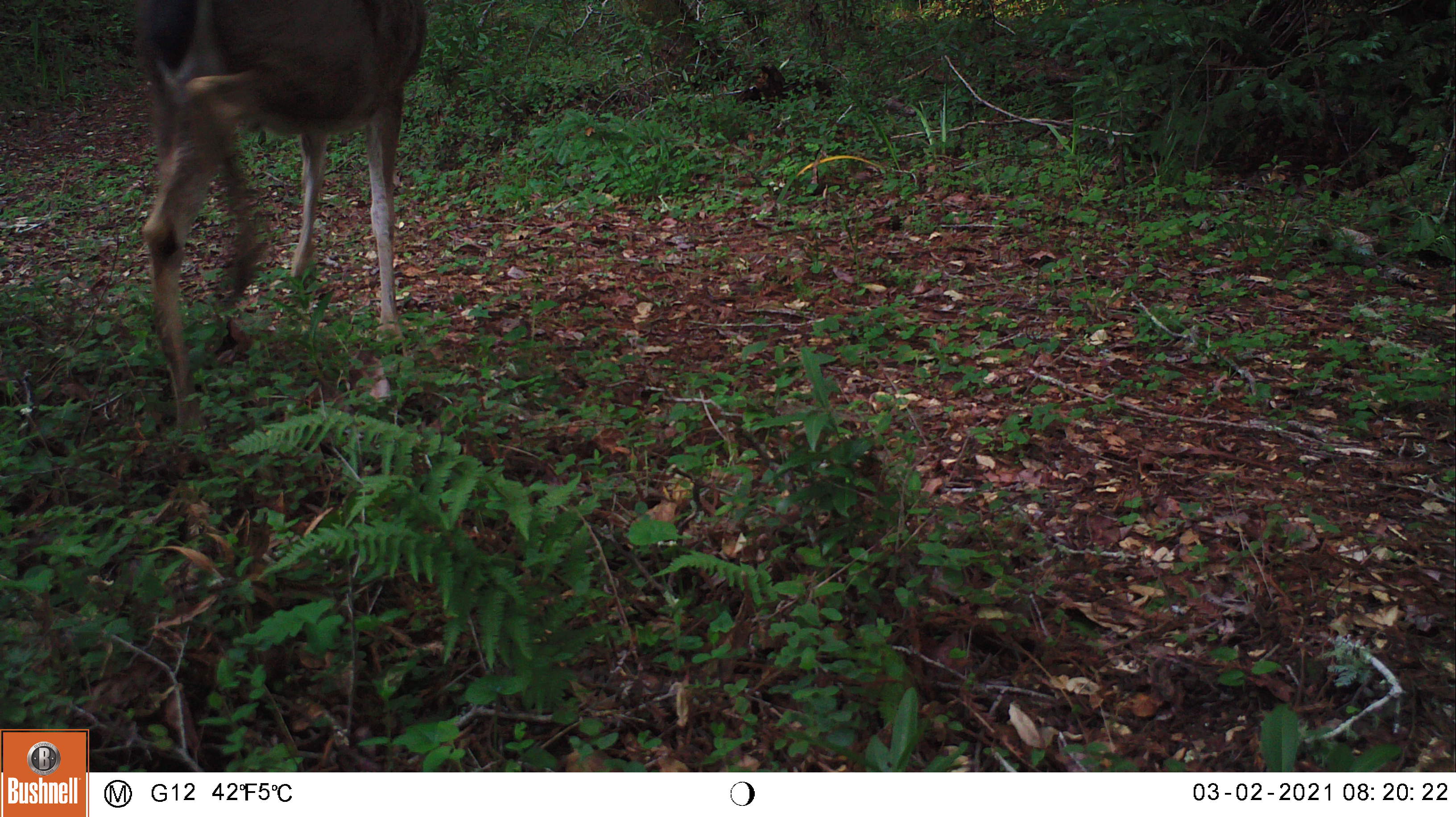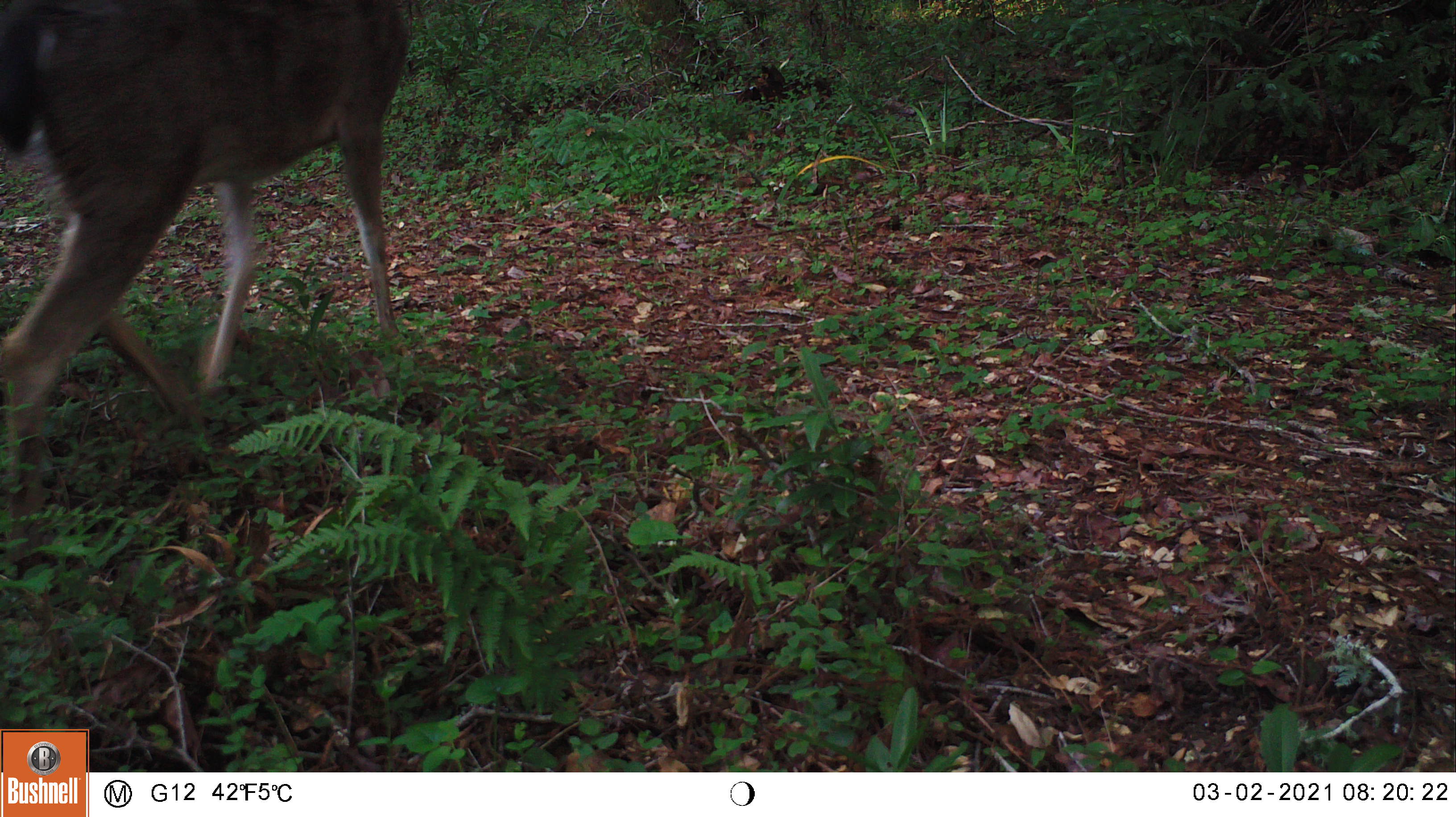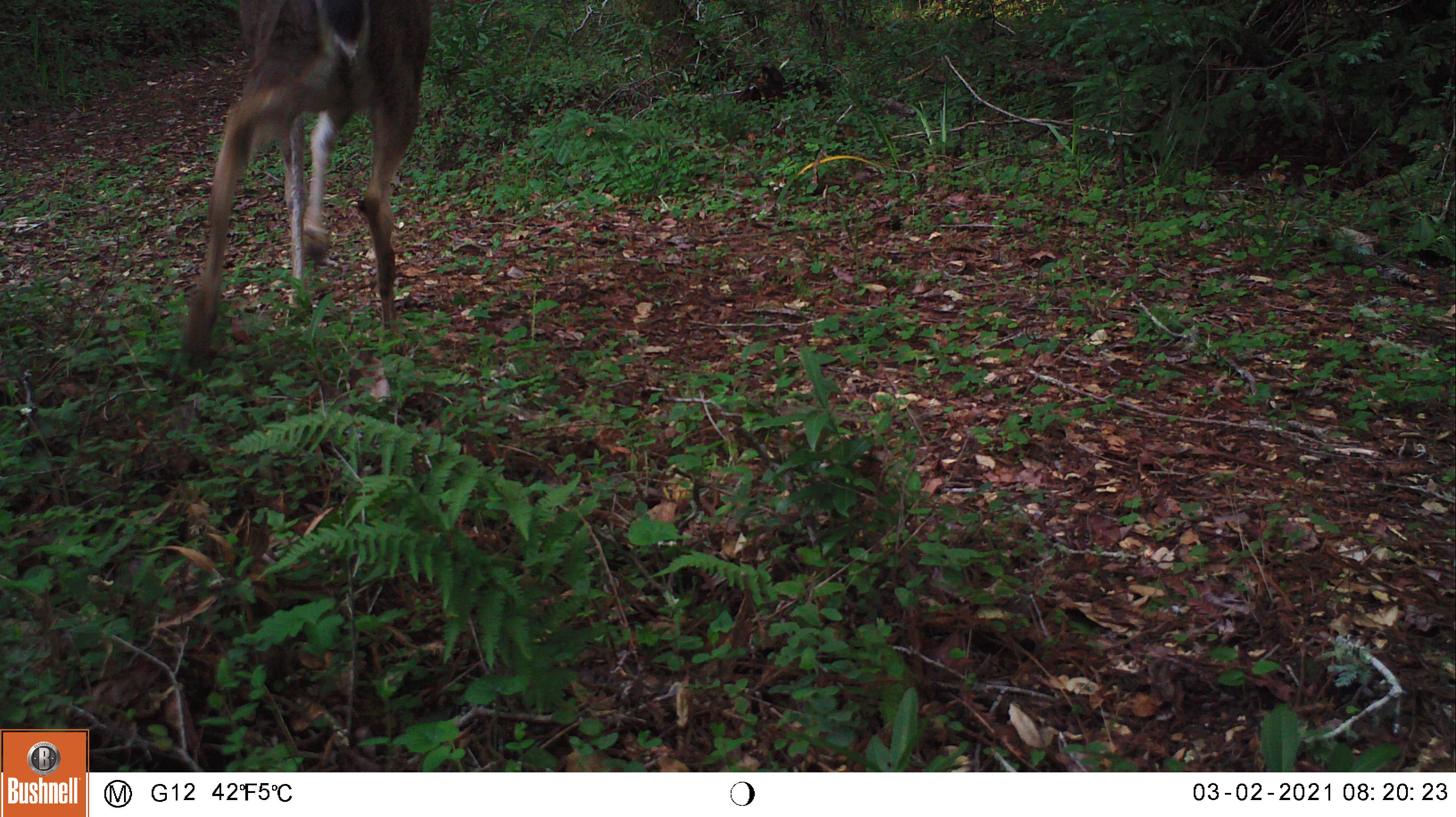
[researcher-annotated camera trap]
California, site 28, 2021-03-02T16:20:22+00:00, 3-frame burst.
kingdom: Animalia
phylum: Chordata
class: Mammalia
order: Artiodactyla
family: Cervidae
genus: Odocoileus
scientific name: Odocoileus hemionus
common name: mule deer